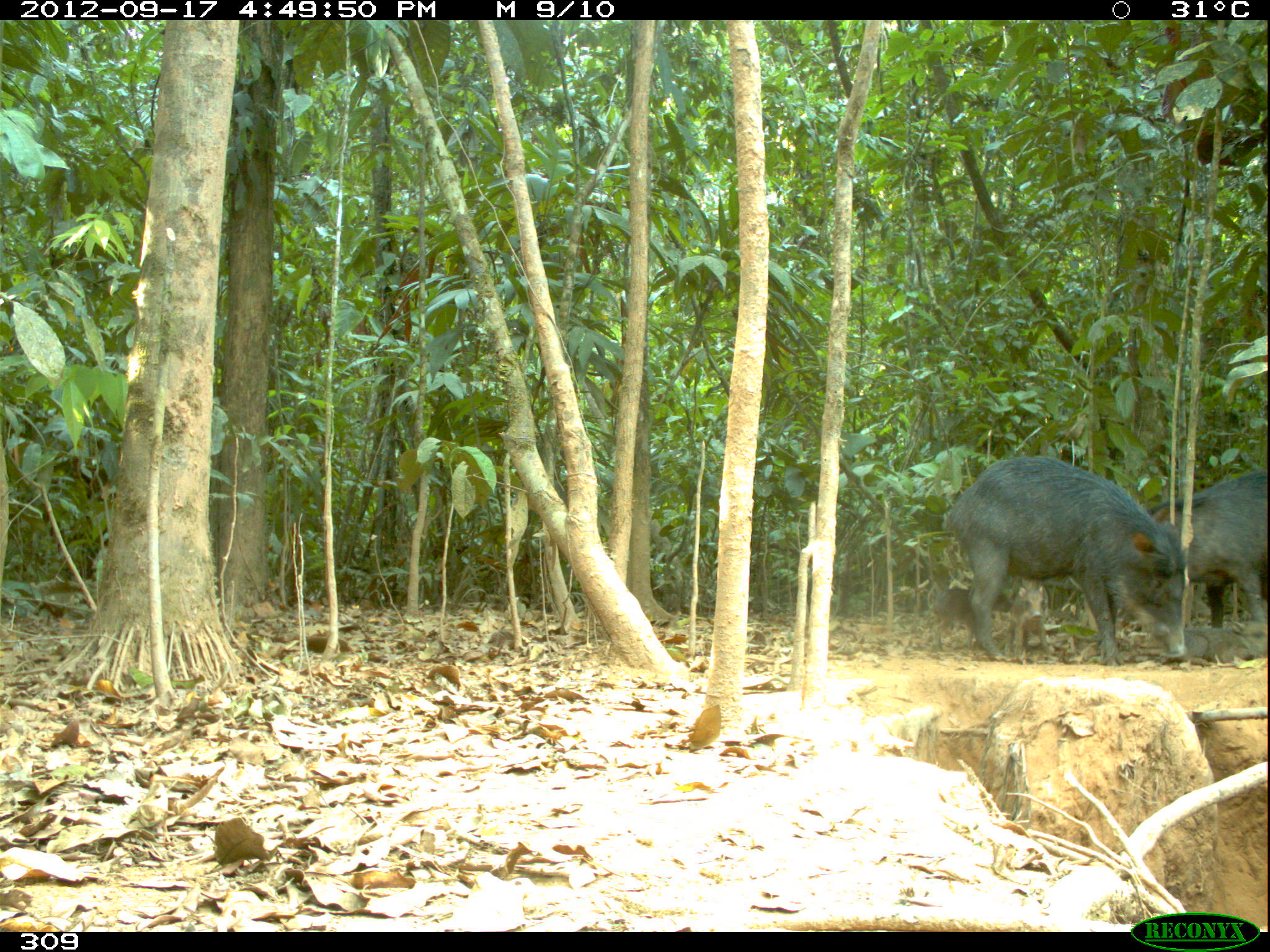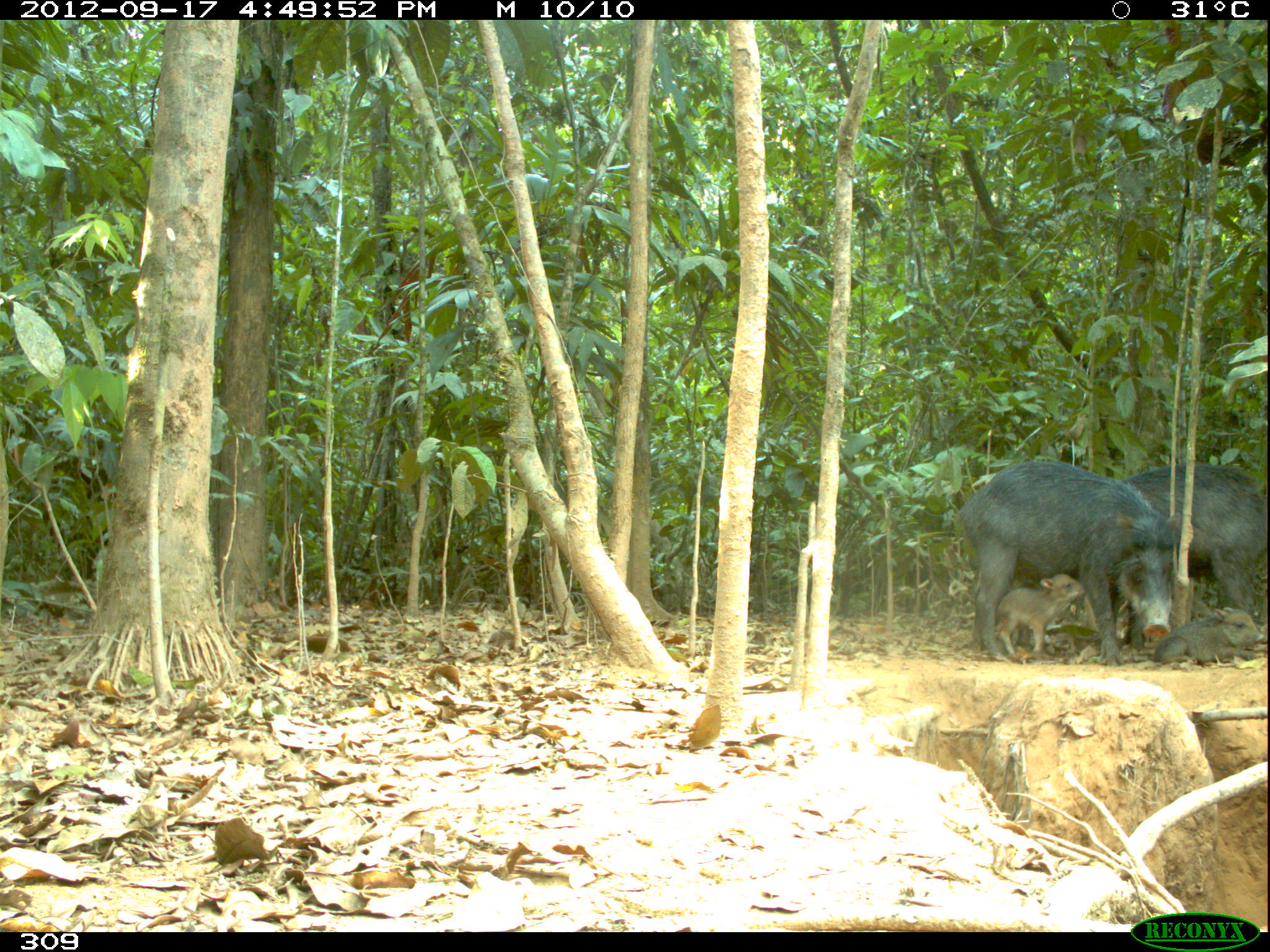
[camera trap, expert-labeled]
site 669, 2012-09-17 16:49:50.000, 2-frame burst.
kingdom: Animalia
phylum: Chordata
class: Mammalia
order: Artiodactyla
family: Tayassuidae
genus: Tayassu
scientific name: Tayassu pecari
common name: white-lipped peccary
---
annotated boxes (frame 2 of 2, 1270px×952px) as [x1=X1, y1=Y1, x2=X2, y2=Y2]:
tayassu pecari: [x1=955, y1=458, x2=1180, y2=665]; [x1=1120, y1=460, x2=1267, y2=647]; [x1=991, y1=572, x2=1088, y2=656]; [x1=1153, y1=606, x2=1263, y2=670]